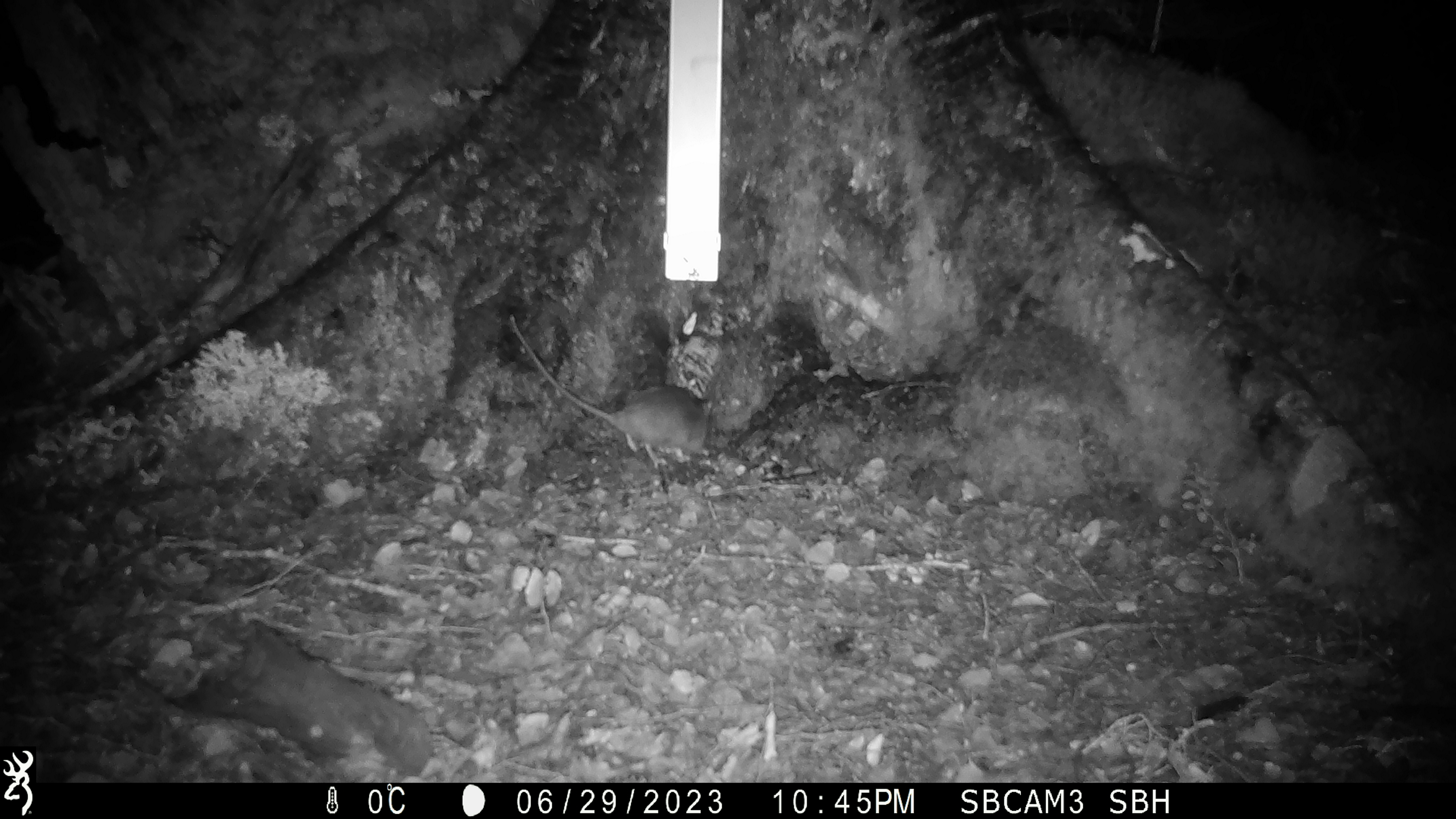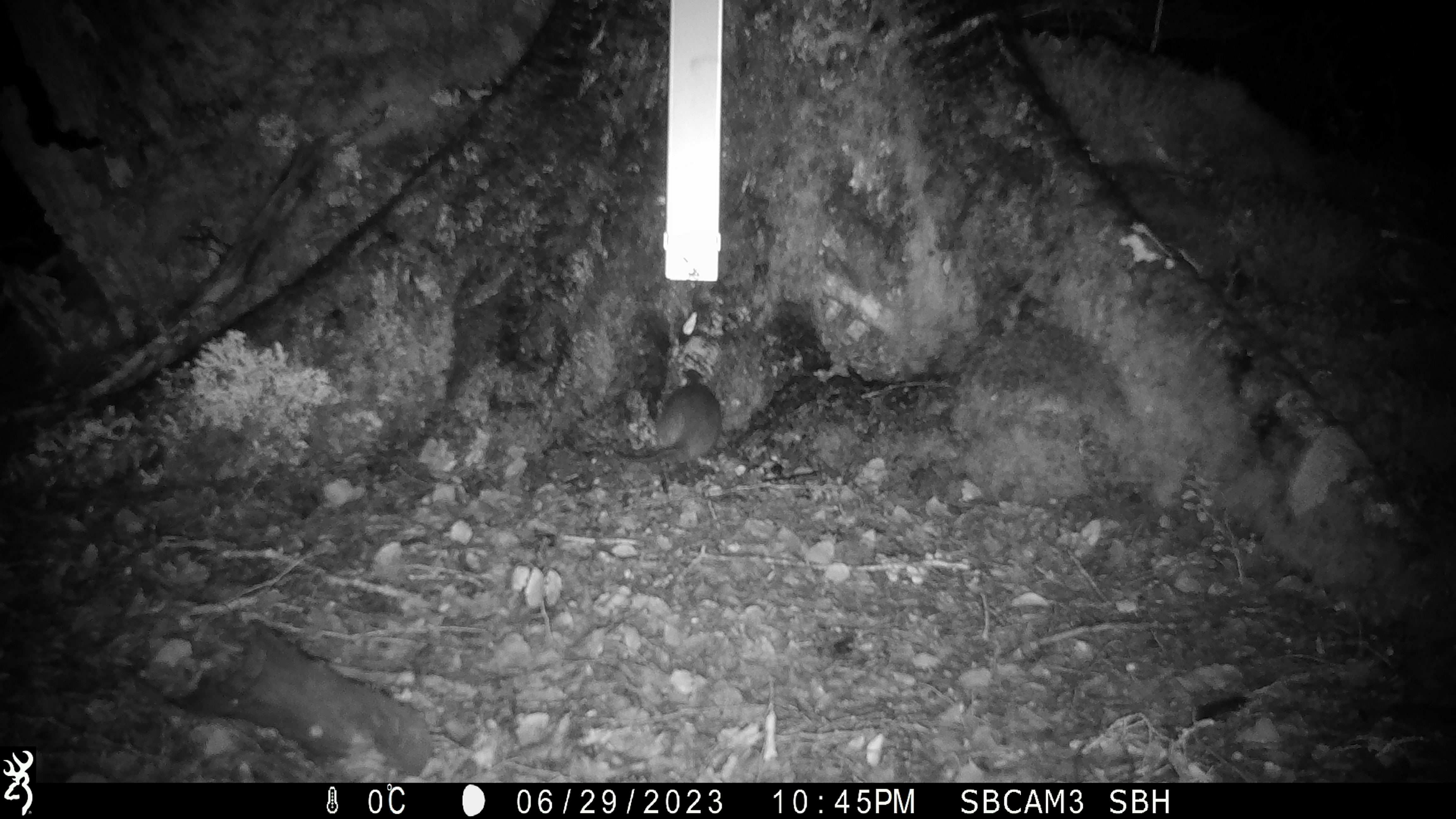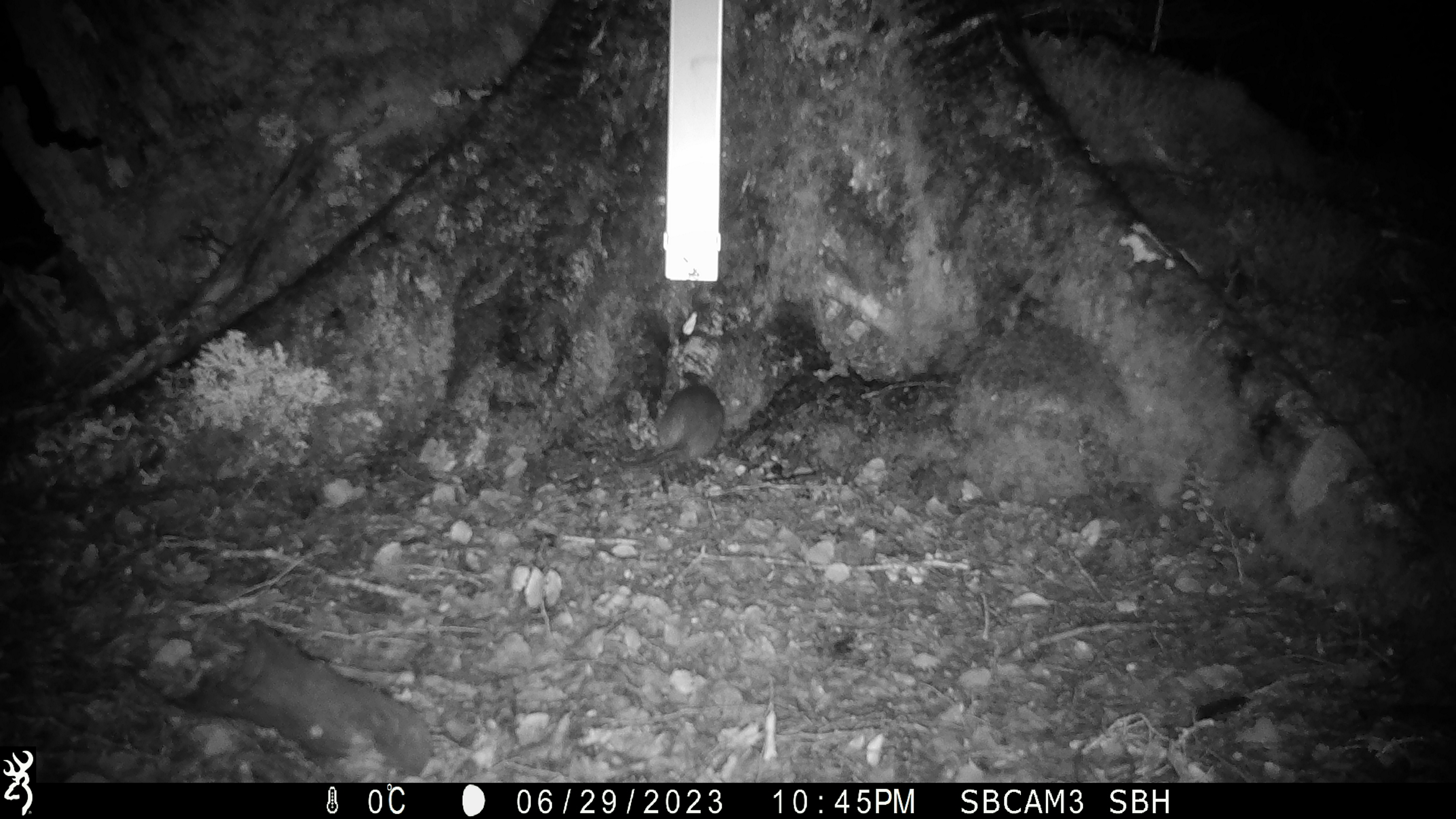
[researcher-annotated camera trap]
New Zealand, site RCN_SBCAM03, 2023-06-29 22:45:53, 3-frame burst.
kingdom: Animalia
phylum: Chordata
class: Mammalia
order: Rodentia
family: Muridae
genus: Rattus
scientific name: Rattus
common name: rat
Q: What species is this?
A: Rat (Rattus).